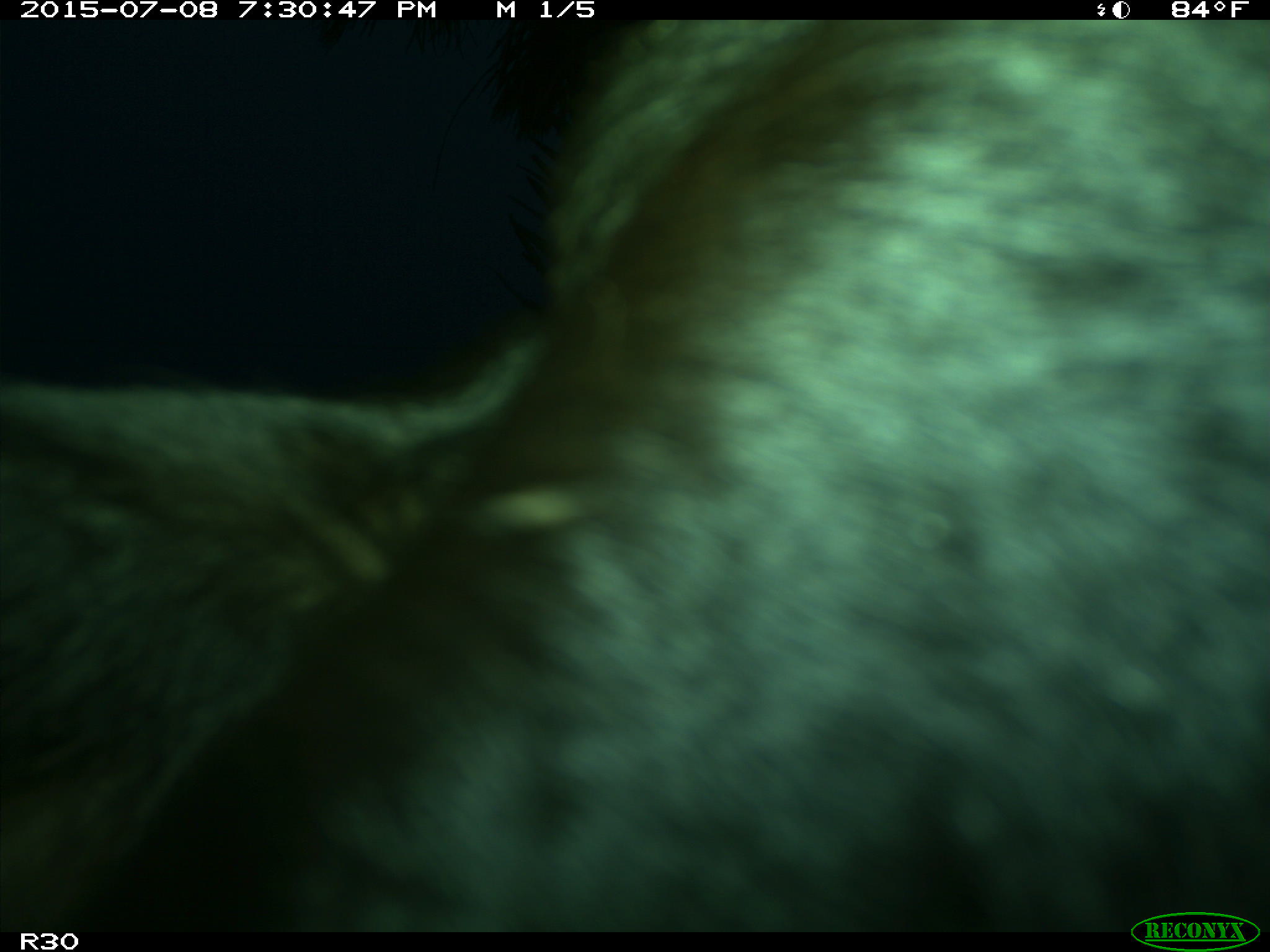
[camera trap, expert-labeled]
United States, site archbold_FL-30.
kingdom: Animalia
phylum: Chordata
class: Mammalia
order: Artiodactyla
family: Bovidae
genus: Bos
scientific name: Bos taurus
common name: domestic cow